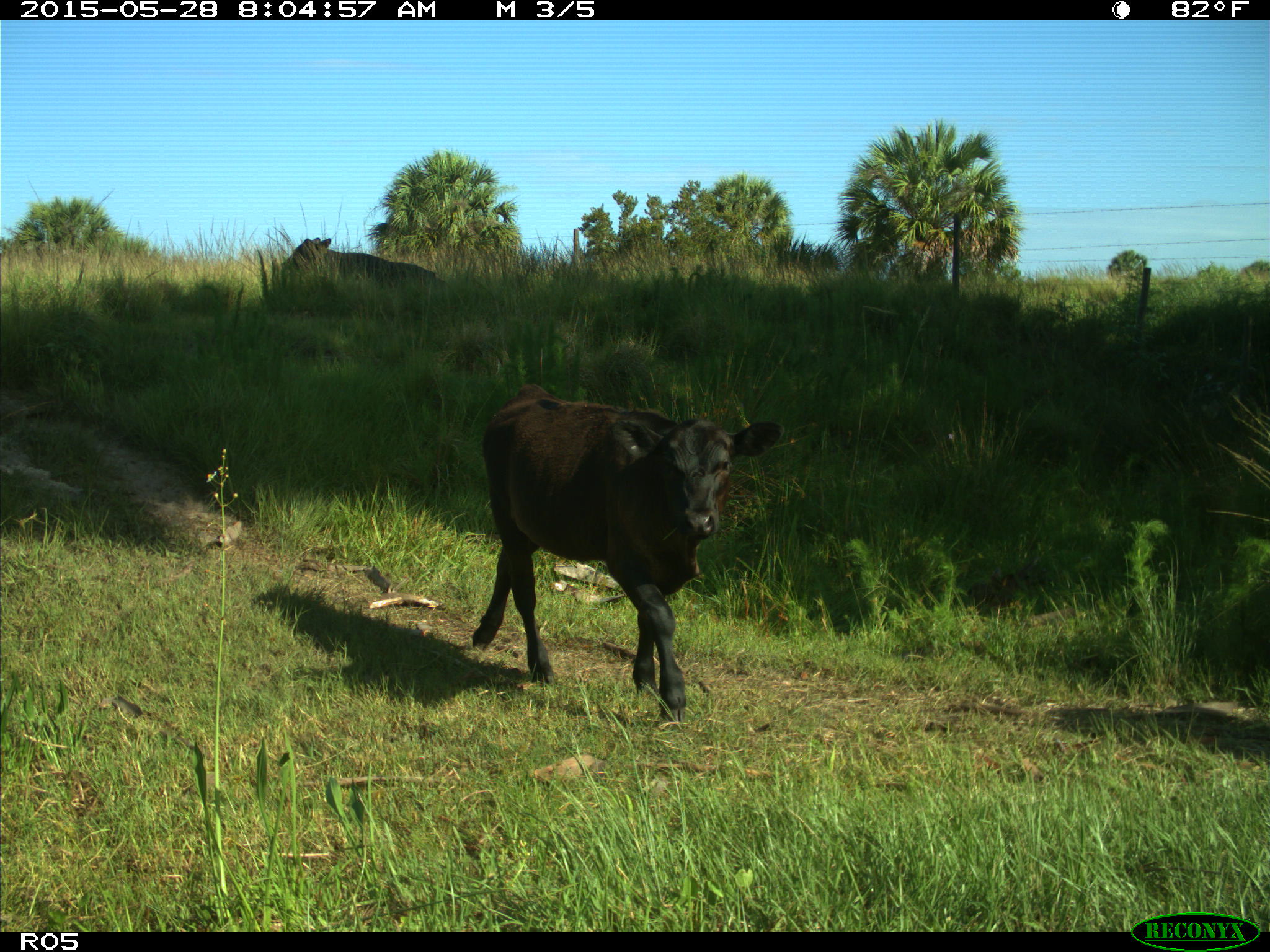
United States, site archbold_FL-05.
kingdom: Animalia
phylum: Chordata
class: Mammalia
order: Artiodactyla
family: Bovidae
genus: Bos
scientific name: Bos taurus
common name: domestic cow